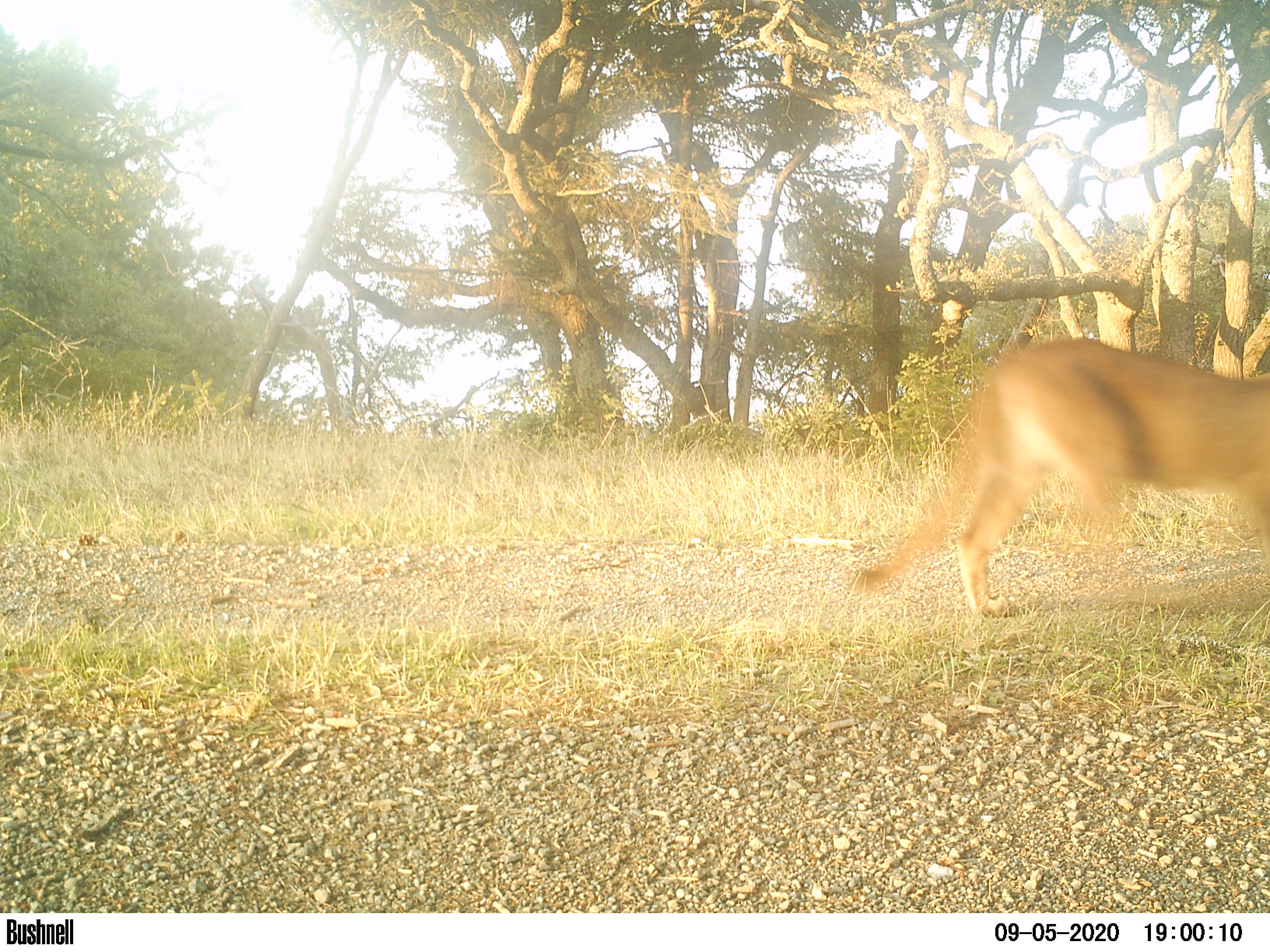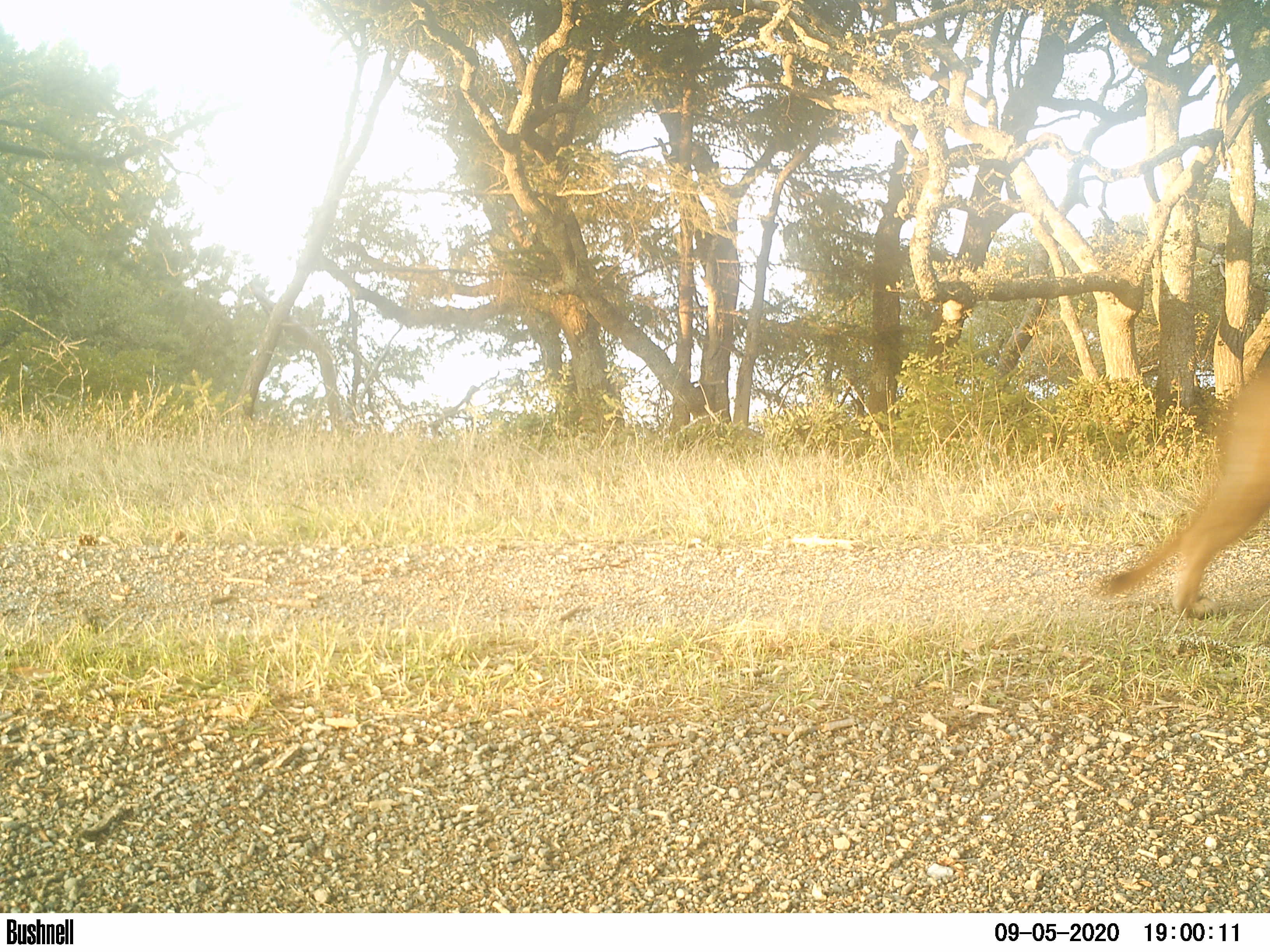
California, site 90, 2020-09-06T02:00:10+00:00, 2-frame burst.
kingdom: Animalia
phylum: Chordata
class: Mammalia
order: Carnivora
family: Felidae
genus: Puma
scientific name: Puma concolor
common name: puma